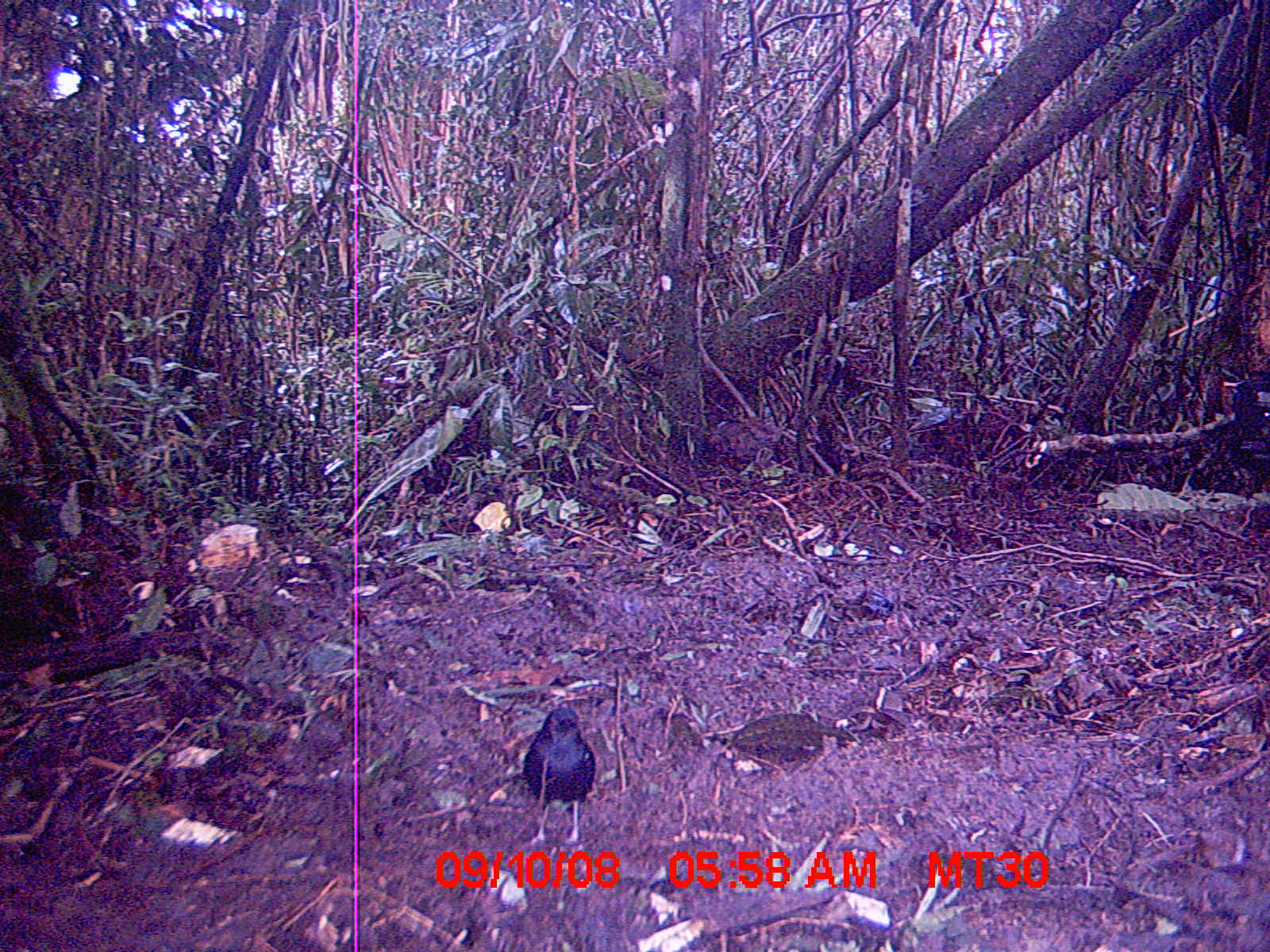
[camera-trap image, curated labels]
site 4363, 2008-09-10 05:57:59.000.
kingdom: Animalia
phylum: Chordata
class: Aves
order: Passeriformes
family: Muscicapidae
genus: Copsychus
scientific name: Copsychus albospecularis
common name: madagascar magpie-robin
Copsychus albospecularis (madagascar magpie-robin), count 1.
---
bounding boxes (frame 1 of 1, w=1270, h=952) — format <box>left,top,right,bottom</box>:
copsychus albospecularis: <box>520,705,596,845</box>